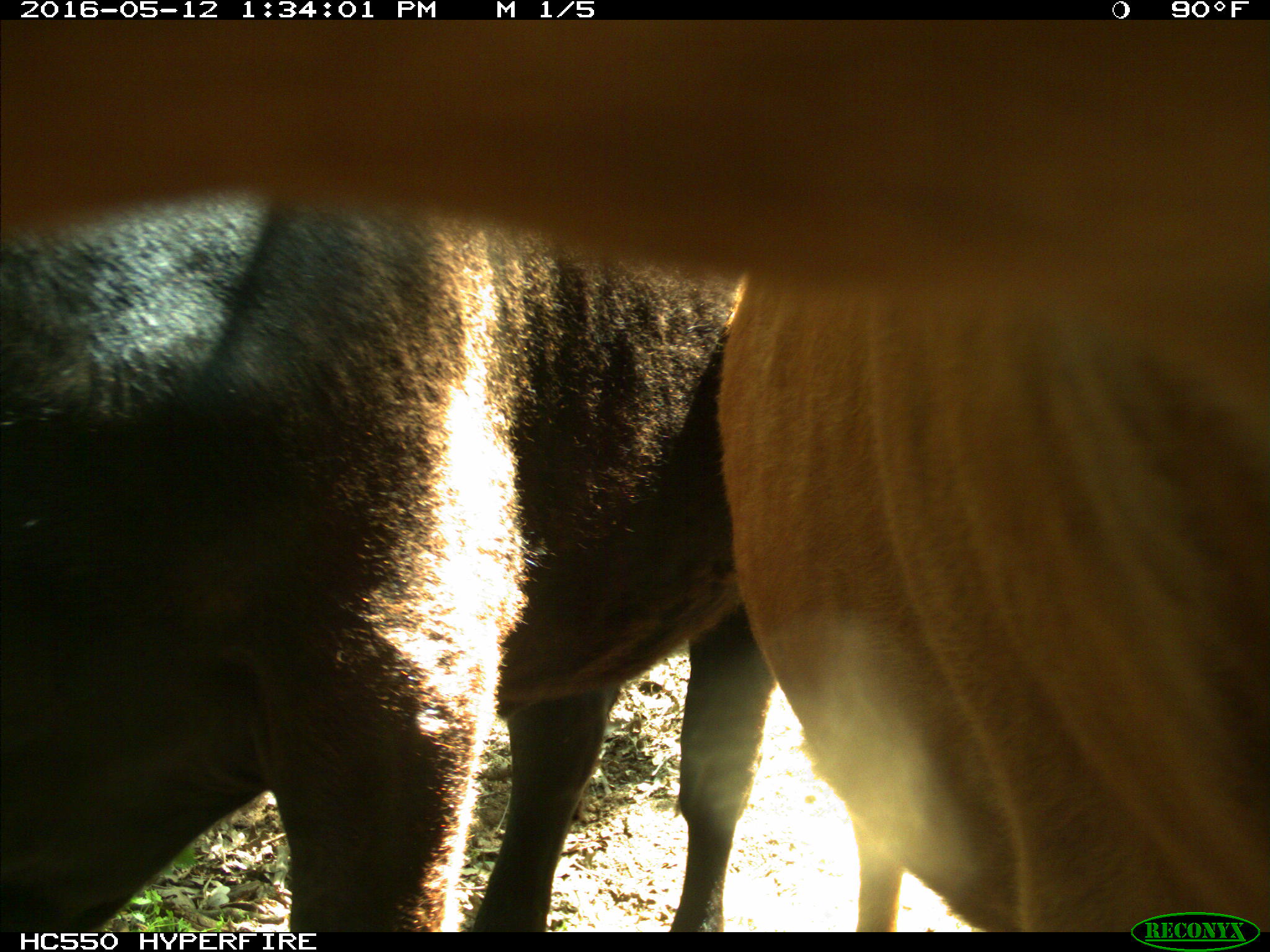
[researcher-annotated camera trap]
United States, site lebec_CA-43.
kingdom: Animalia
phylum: Chordata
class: Mammalia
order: Artiodactyla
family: Bovidae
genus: Bos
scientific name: Bos taurus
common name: domestic cow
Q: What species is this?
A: Bos taurus (domestic cow).